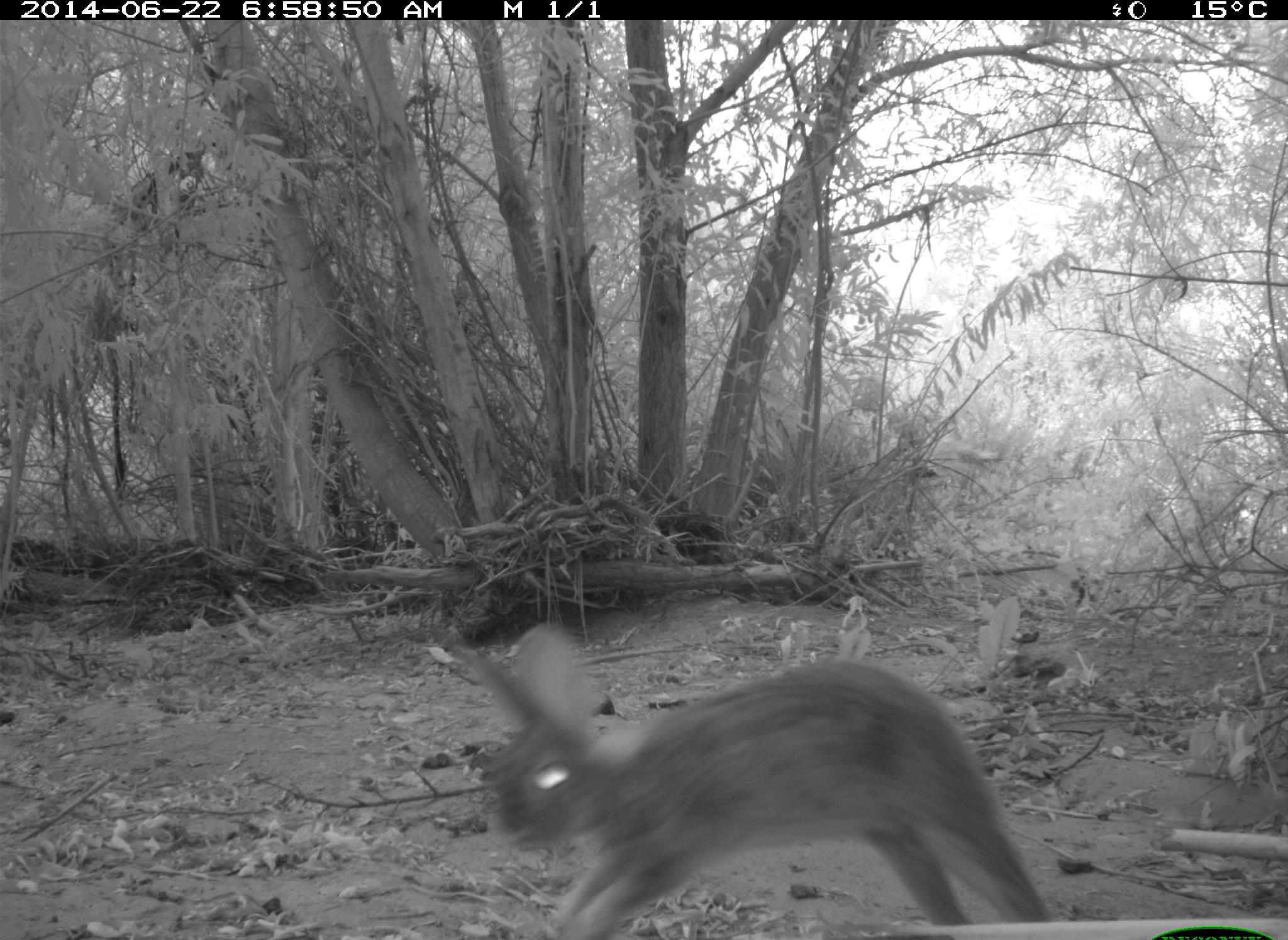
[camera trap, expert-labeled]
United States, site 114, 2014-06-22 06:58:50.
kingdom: Animalia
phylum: Chordata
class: Mammalia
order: Lagomorpha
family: Leporidae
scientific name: Leporidae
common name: rabbits and hares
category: rabbit